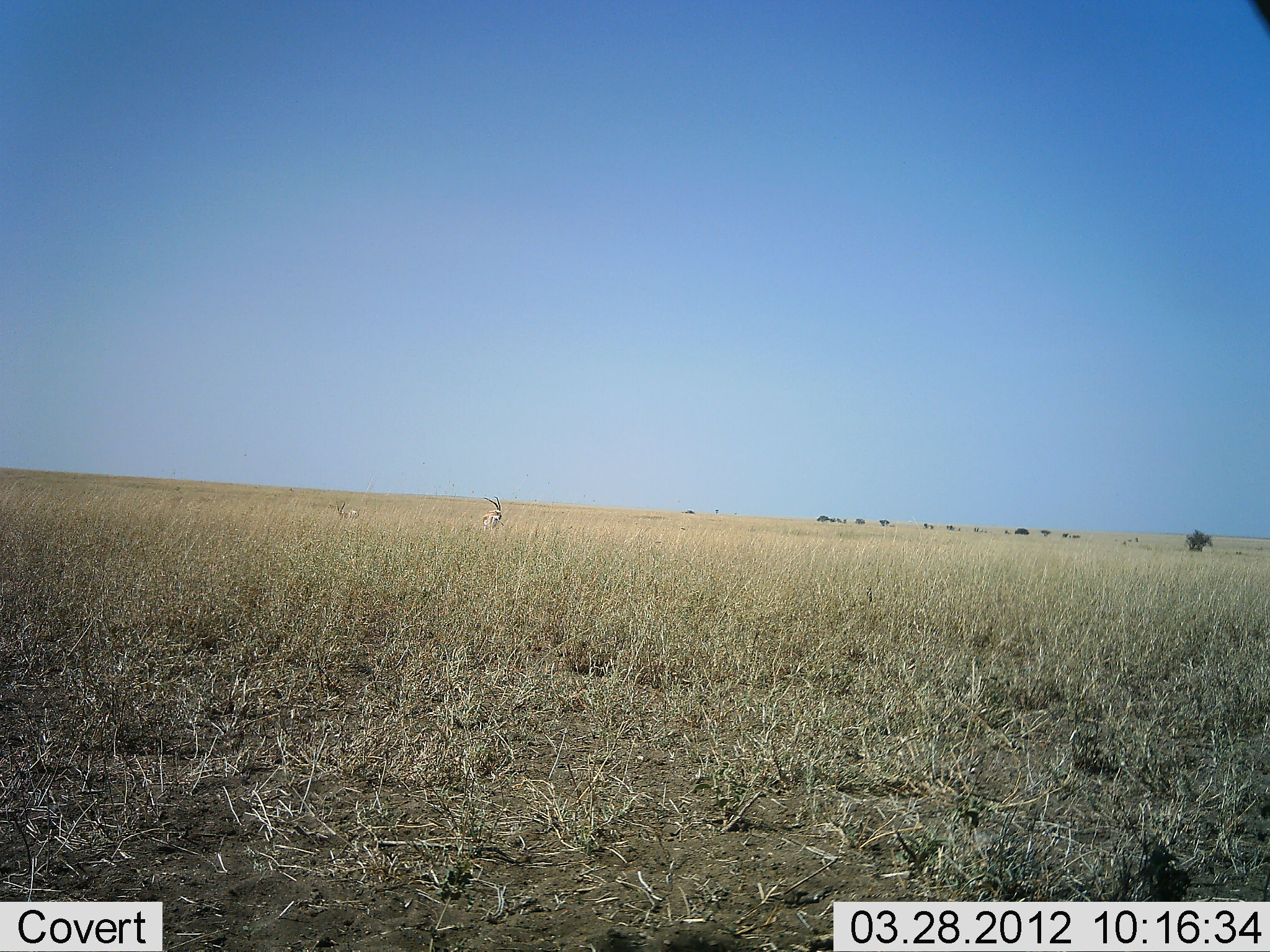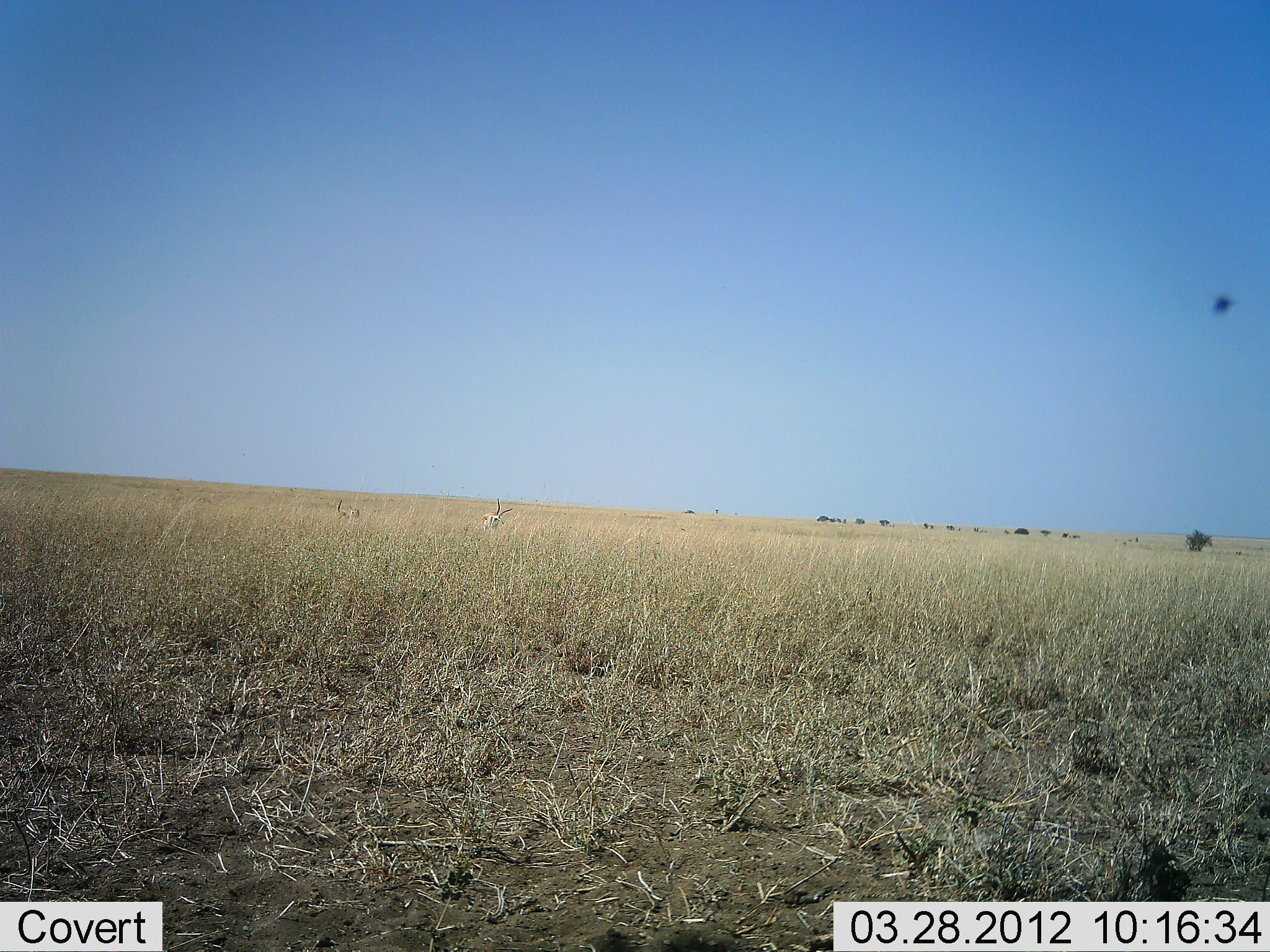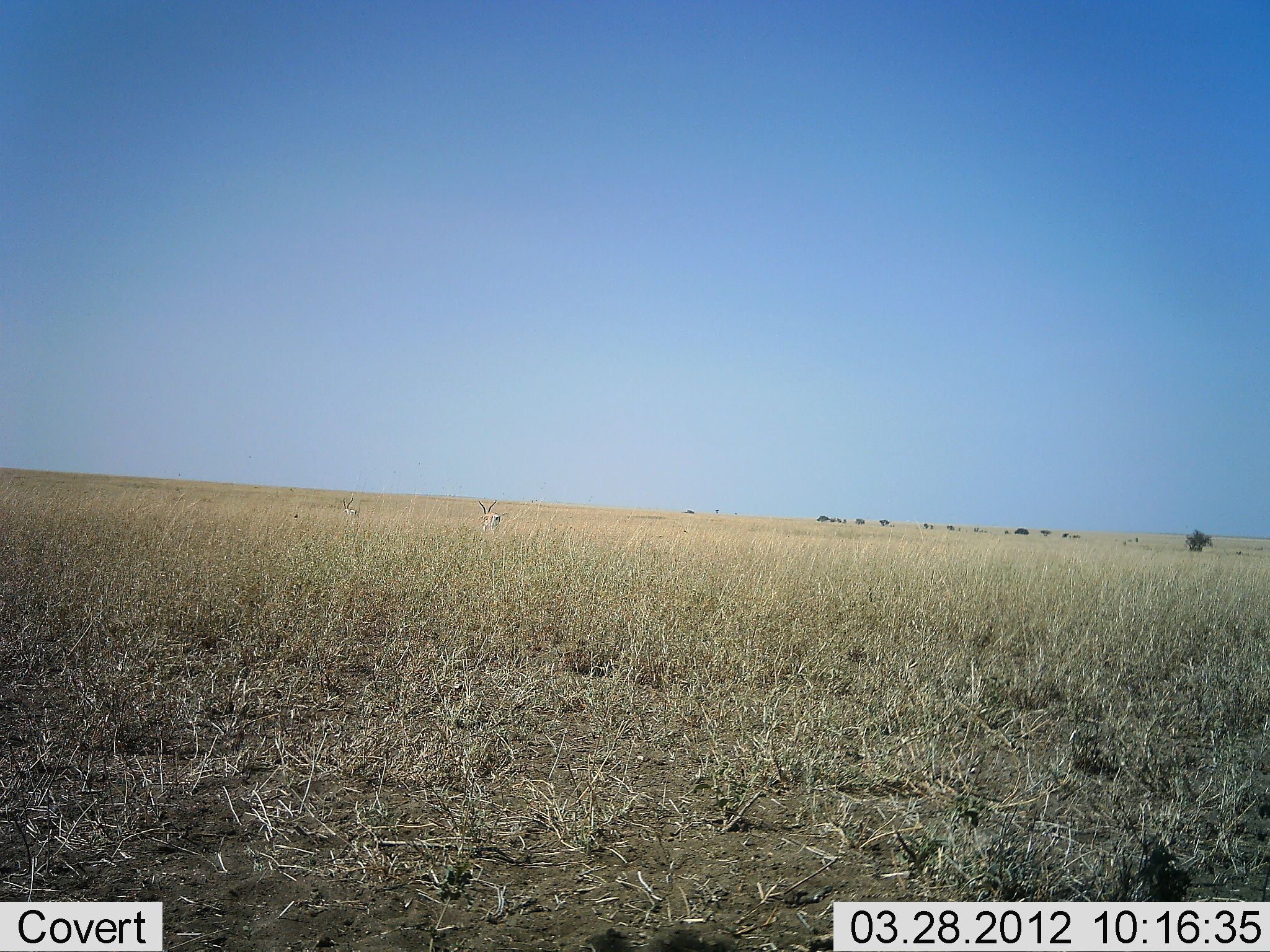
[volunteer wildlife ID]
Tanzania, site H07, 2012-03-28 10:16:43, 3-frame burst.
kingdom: Animalia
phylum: Chordata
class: Mammalia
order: Artiodactyla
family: Bovidae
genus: Nanger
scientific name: Nanger granti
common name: grant's gazelle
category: gazellegrants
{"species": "gazellegrants (grant's gazelle) (Nanger granti)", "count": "2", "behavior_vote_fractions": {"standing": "67%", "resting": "0%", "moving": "0%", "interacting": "0%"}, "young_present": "0%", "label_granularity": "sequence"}